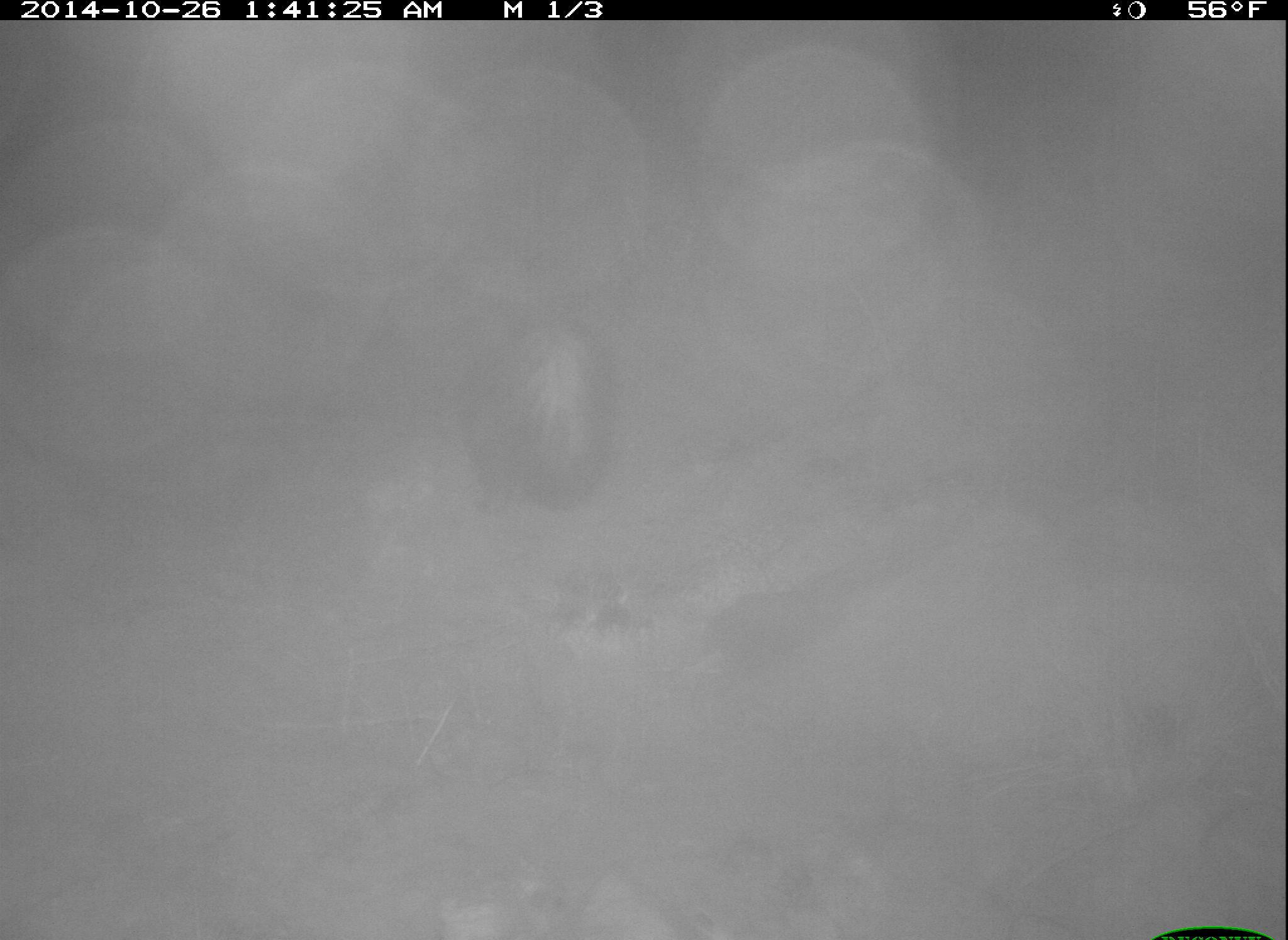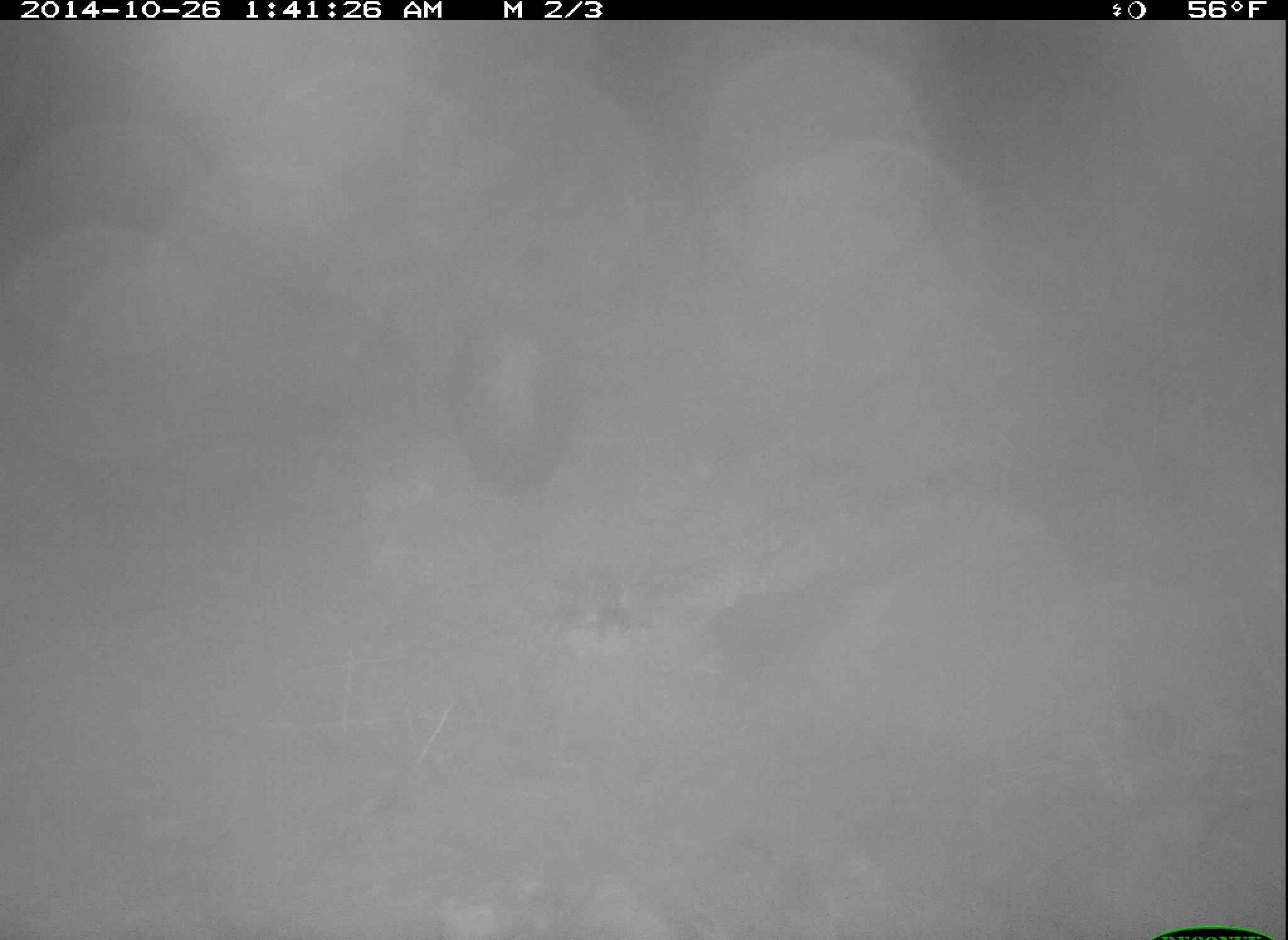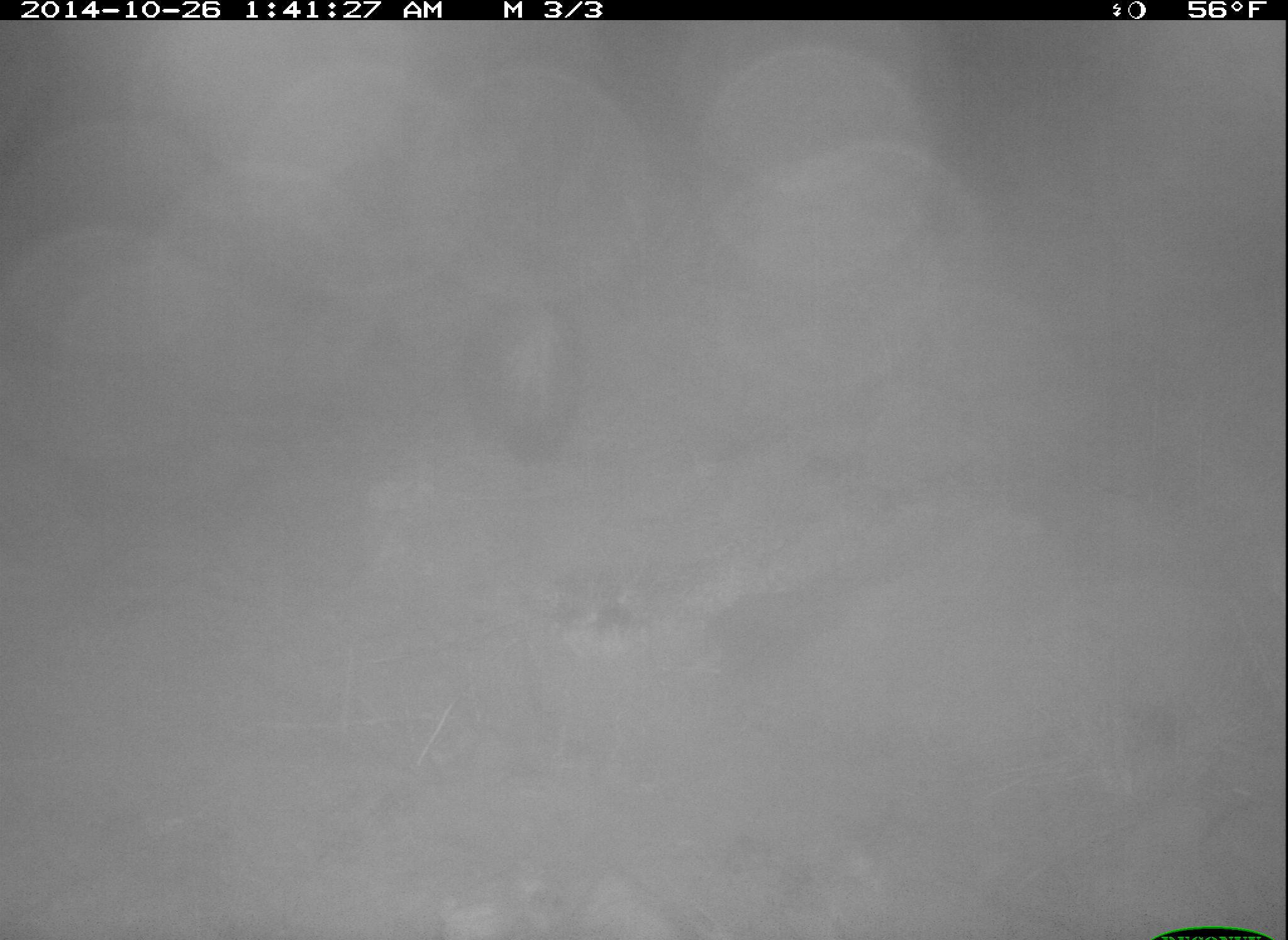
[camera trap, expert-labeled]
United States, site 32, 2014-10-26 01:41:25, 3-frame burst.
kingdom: Animalia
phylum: Chordata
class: Mammalia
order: Carnivora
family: Mephitidae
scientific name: Mephitidae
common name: skunk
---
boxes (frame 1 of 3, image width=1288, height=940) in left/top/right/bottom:
skunk: 447/309/622/514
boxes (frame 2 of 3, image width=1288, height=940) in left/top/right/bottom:
skunk: 444/313/585/496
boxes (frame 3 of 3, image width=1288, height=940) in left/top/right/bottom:
skunk: 468/299/590/476